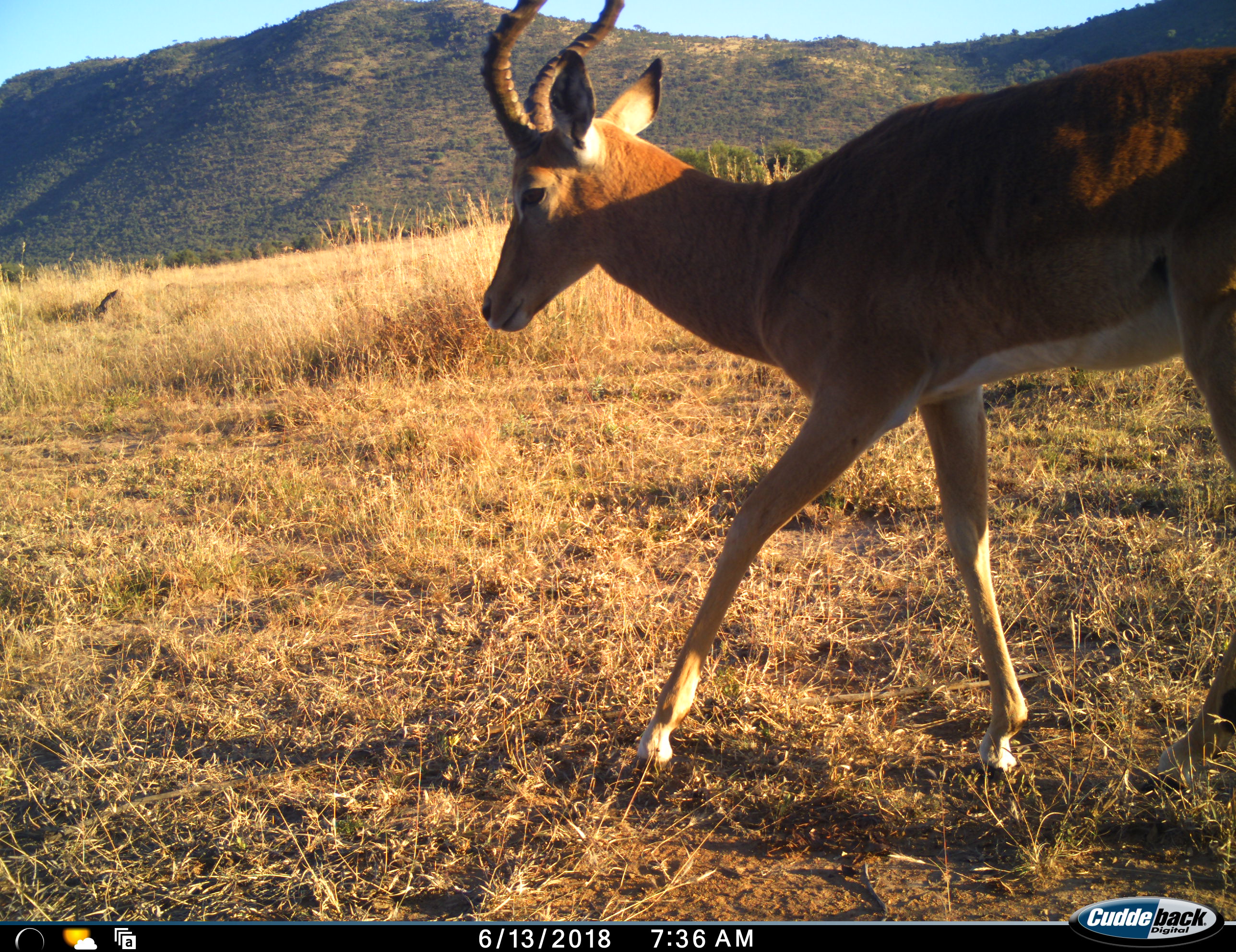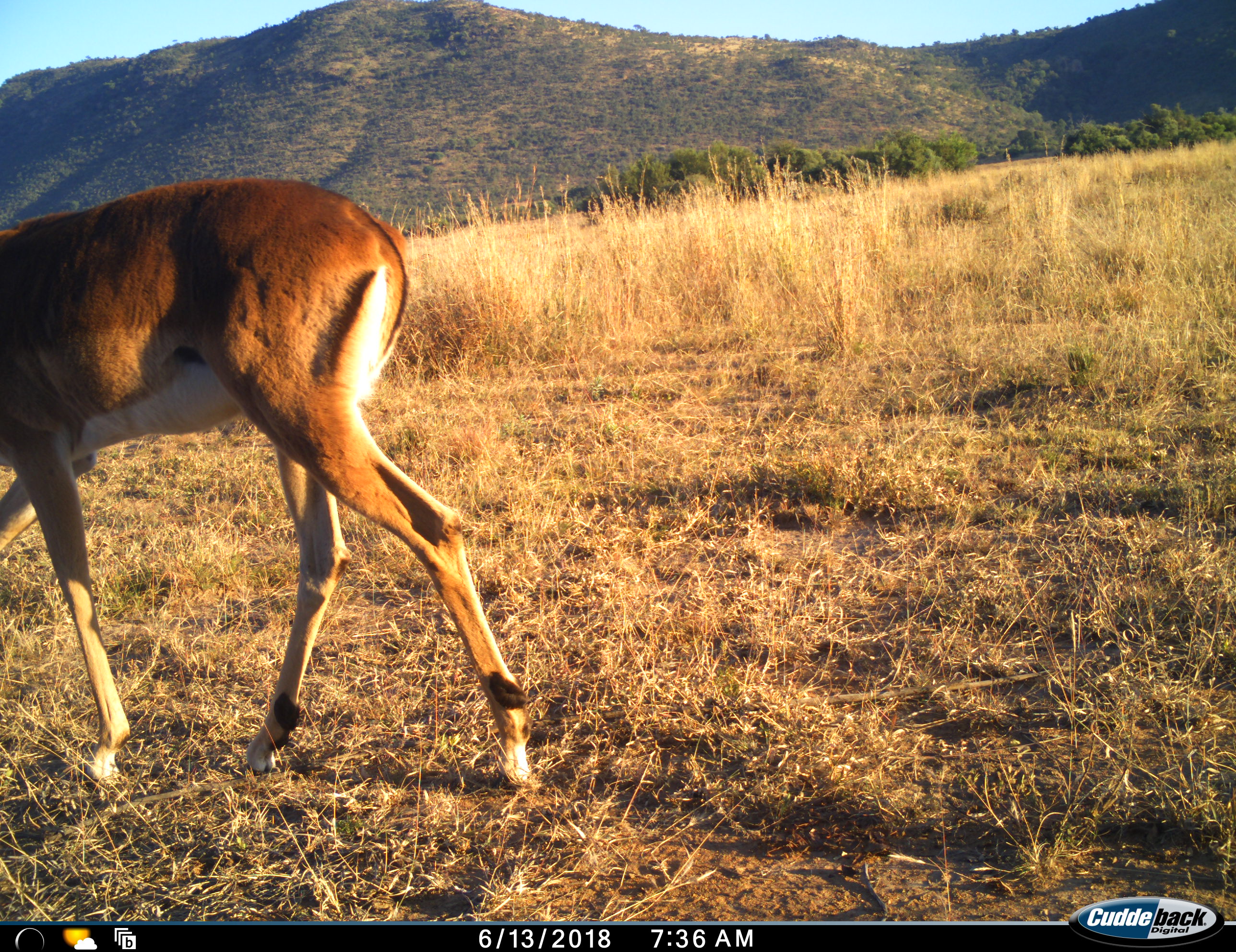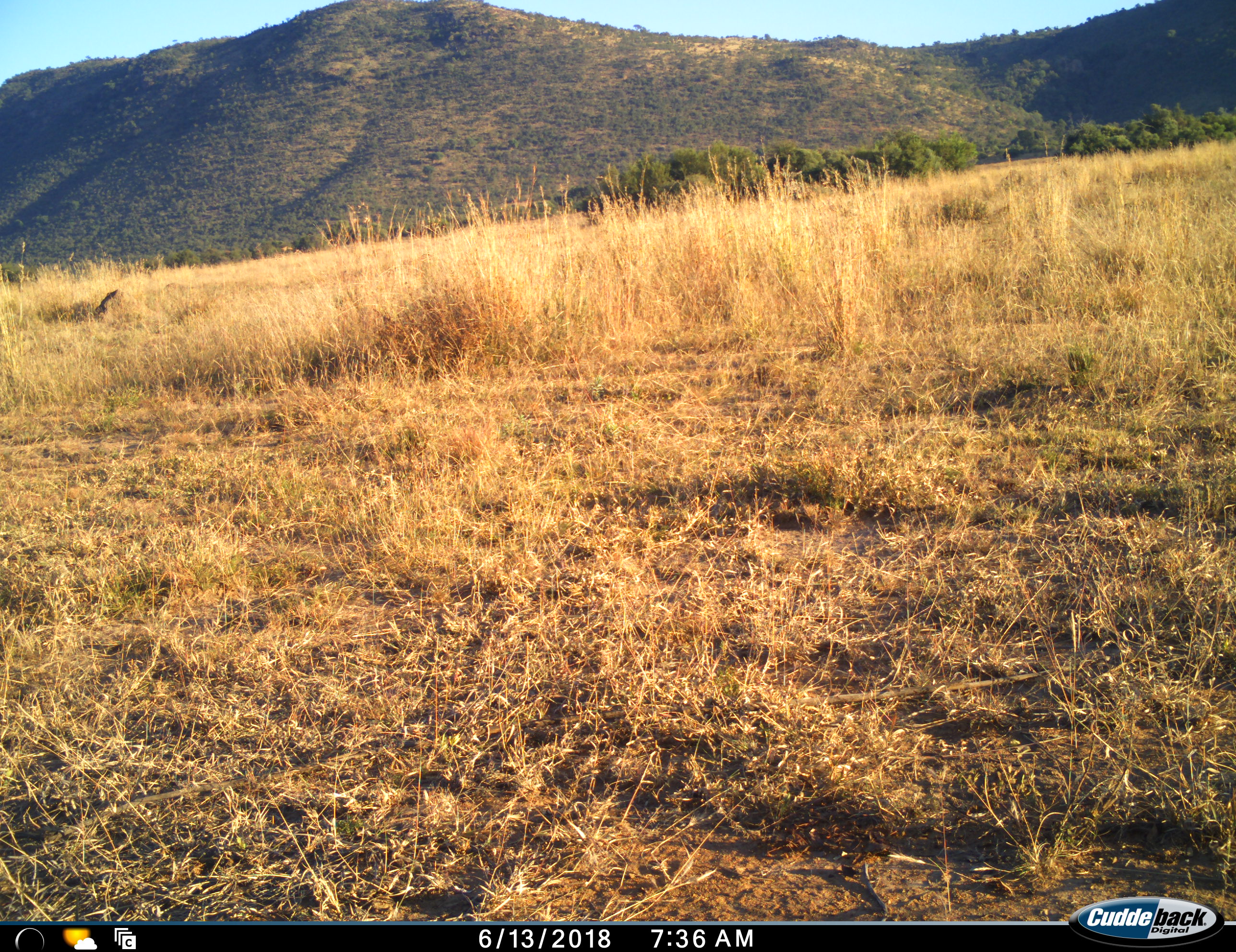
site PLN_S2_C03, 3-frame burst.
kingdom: Animalia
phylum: Chordata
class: Mammalia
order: Artiodactyla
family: Bovidae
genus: Aepyceros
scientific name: Aepyceros melampus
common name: impala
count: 1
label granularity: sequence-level